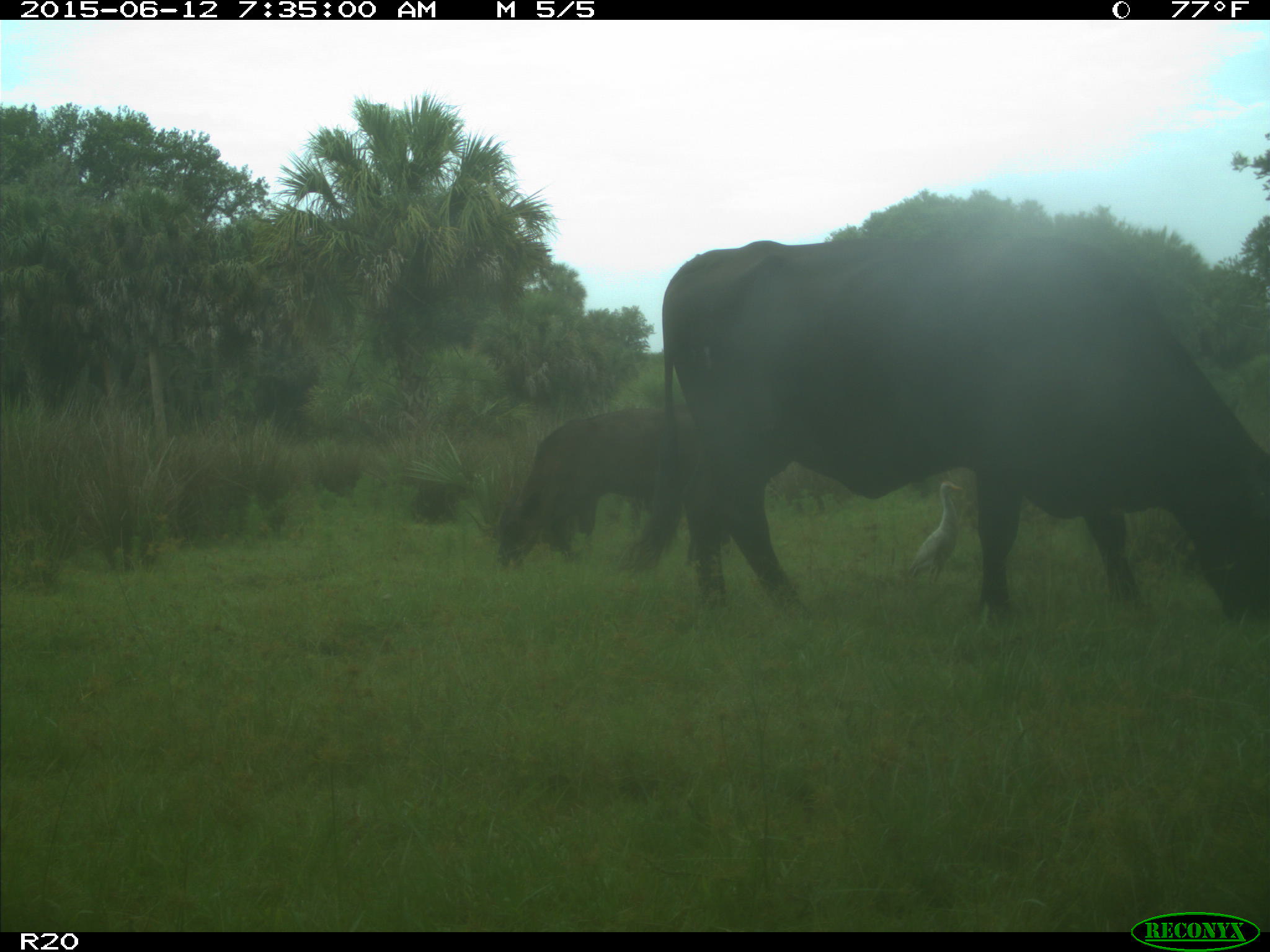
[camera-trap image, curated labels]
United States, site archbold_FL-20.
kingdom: Animalia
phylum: Chordata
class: Mammalia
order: Artiodactyla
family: Bovidae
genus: Bos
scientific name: Bos taurus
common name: domestic cow